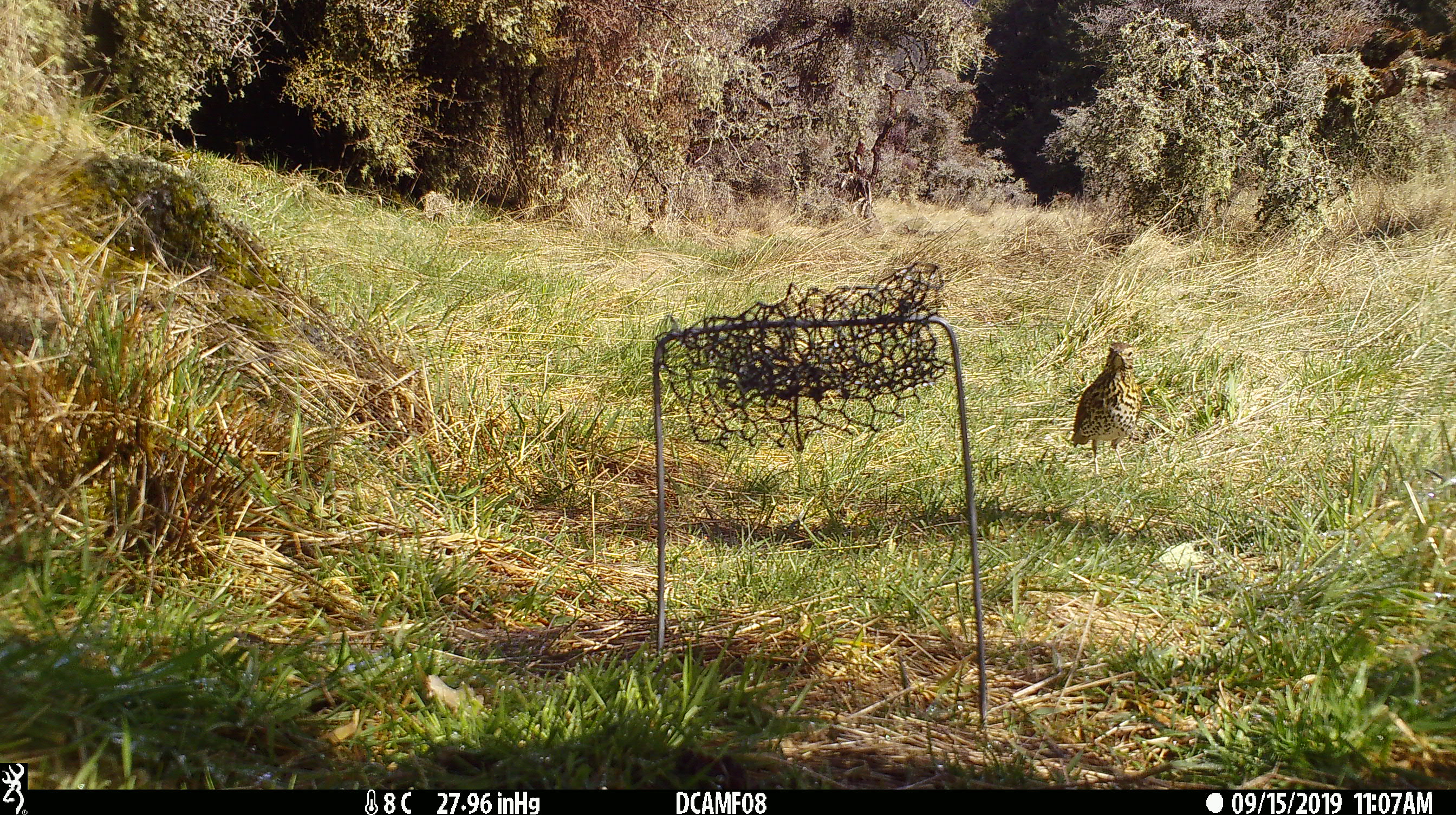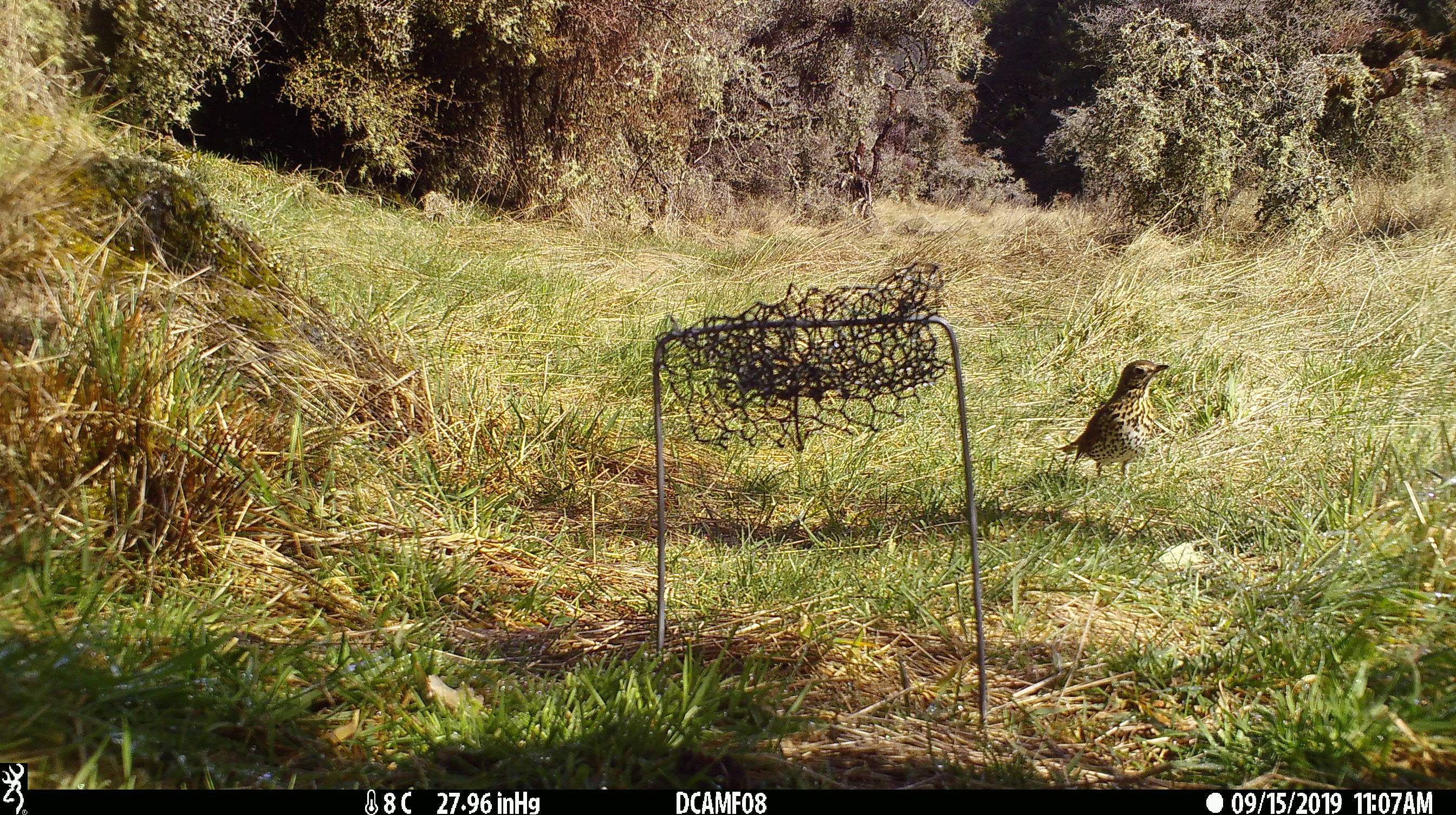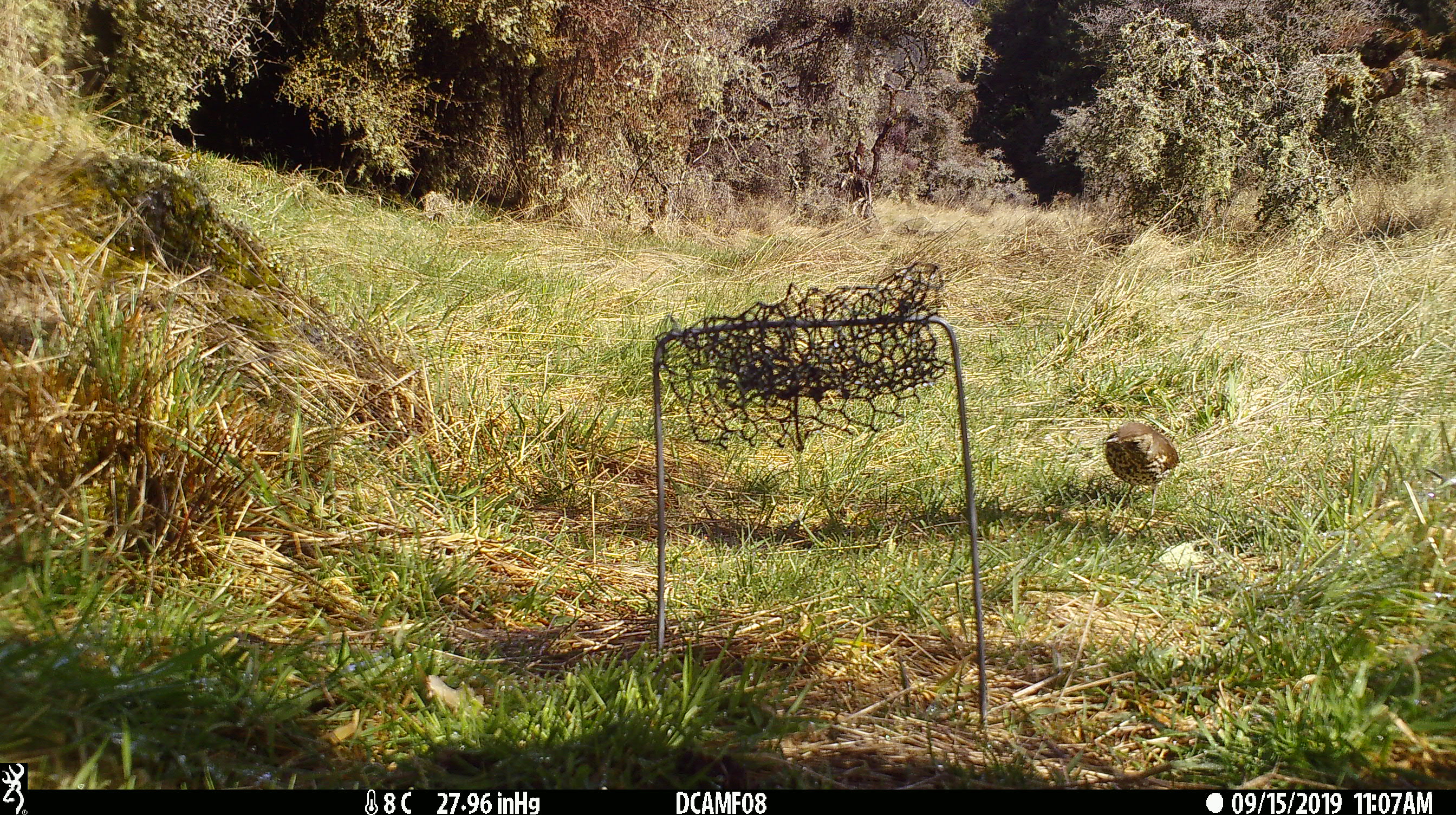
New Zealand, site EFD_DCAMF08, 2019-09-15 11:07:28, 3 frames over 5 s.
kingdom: Animalia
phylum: Chordata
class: Aves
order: Passeriformes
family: Turdidae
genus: Turdus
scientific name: Turdus philomelos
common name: song thrush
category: thrush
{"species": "thrush (song thrush) (Turdus philomelos)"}